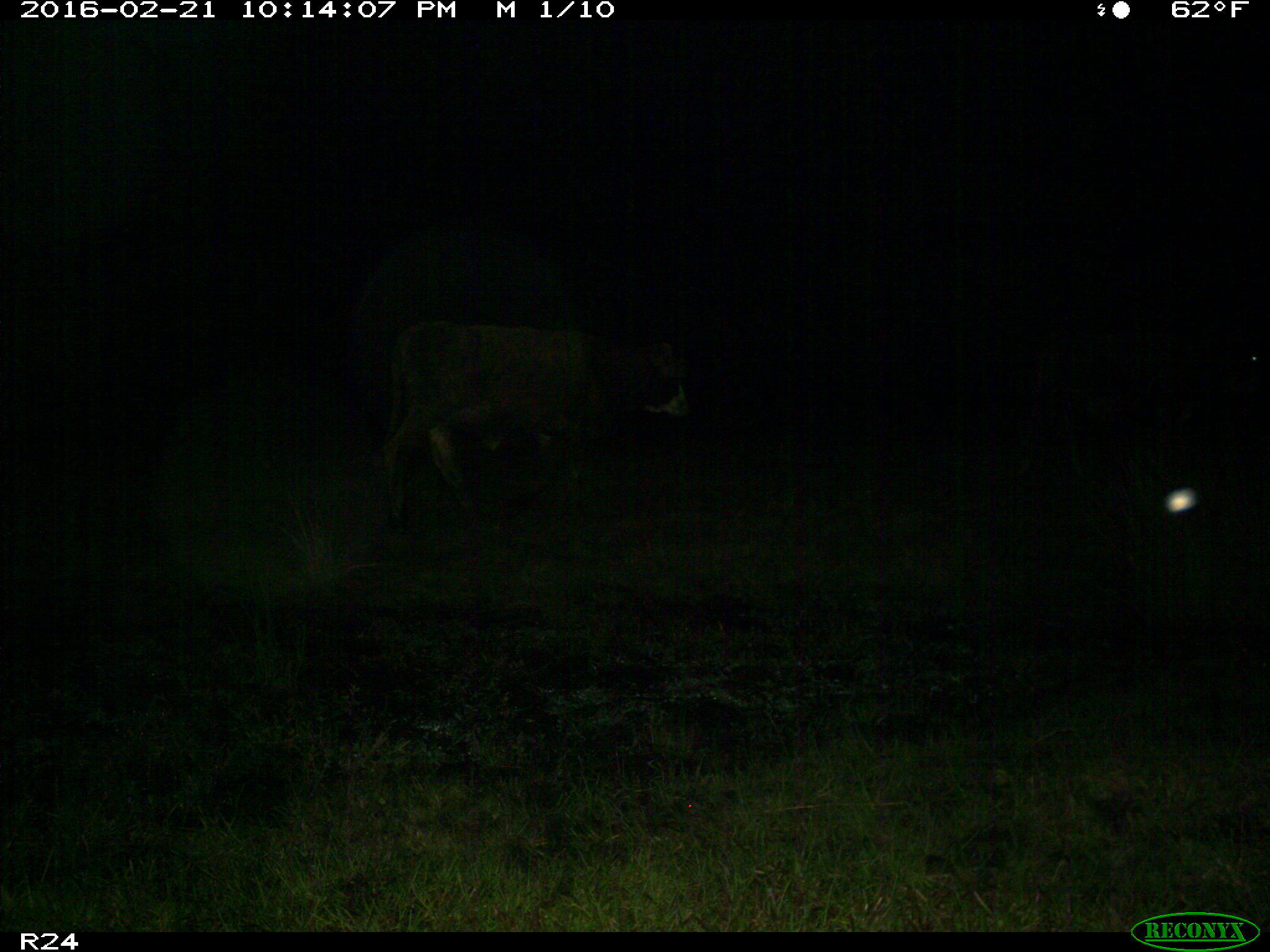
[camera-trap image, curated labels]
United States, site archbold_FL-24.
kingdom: Animalia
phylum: Chordata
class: Mammalia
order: Artiodactyla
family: Bovidae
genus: Bos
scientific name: Bos taurus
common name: domestic cow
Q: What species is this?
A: Bos taurus (domestic cow).